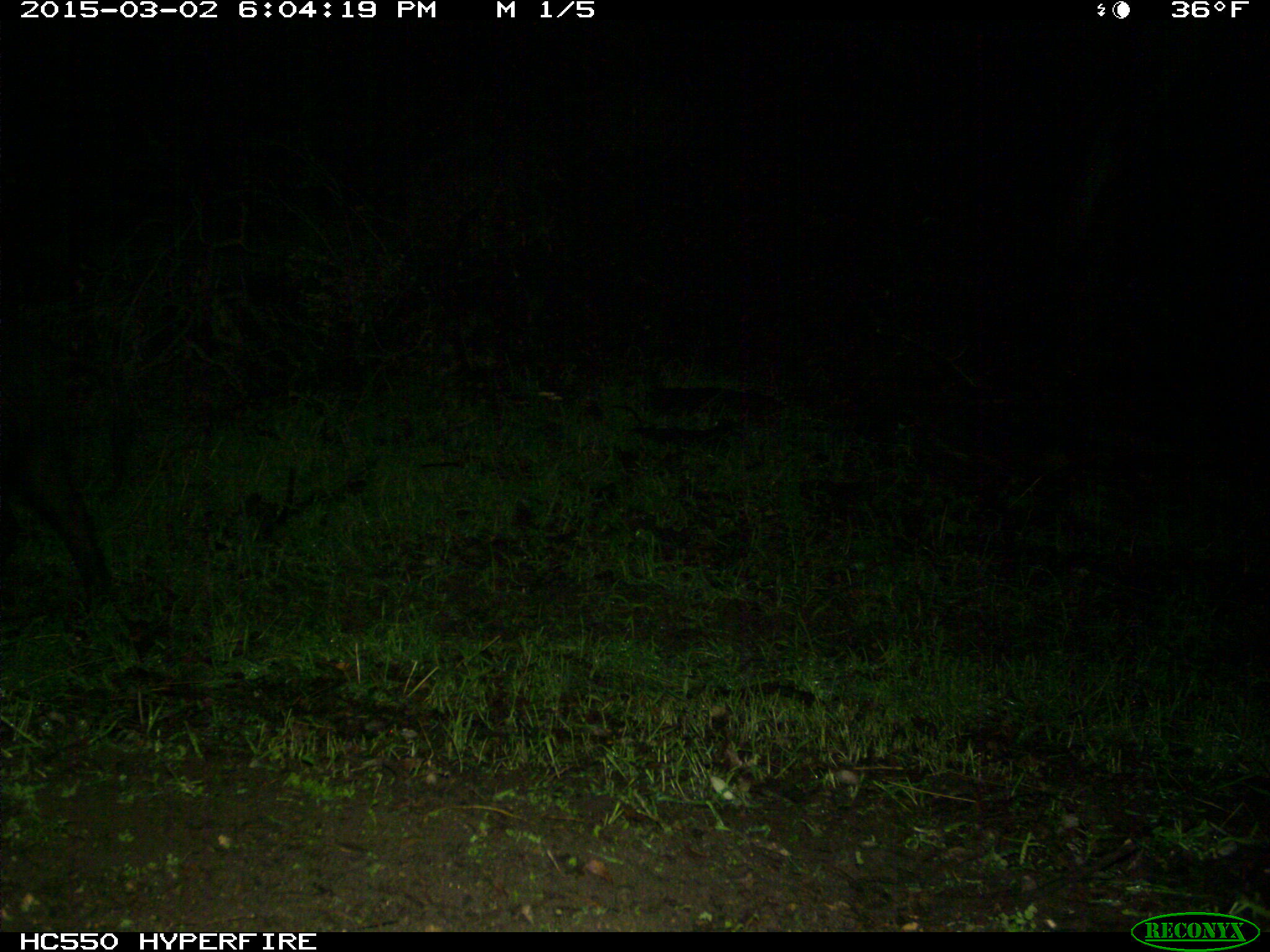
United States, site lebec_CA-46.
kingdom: Animalia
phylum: Chordata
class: Mammalia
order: Artiodactyla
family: Suidae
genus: Sus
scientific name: Sus scrofa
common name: wild boar